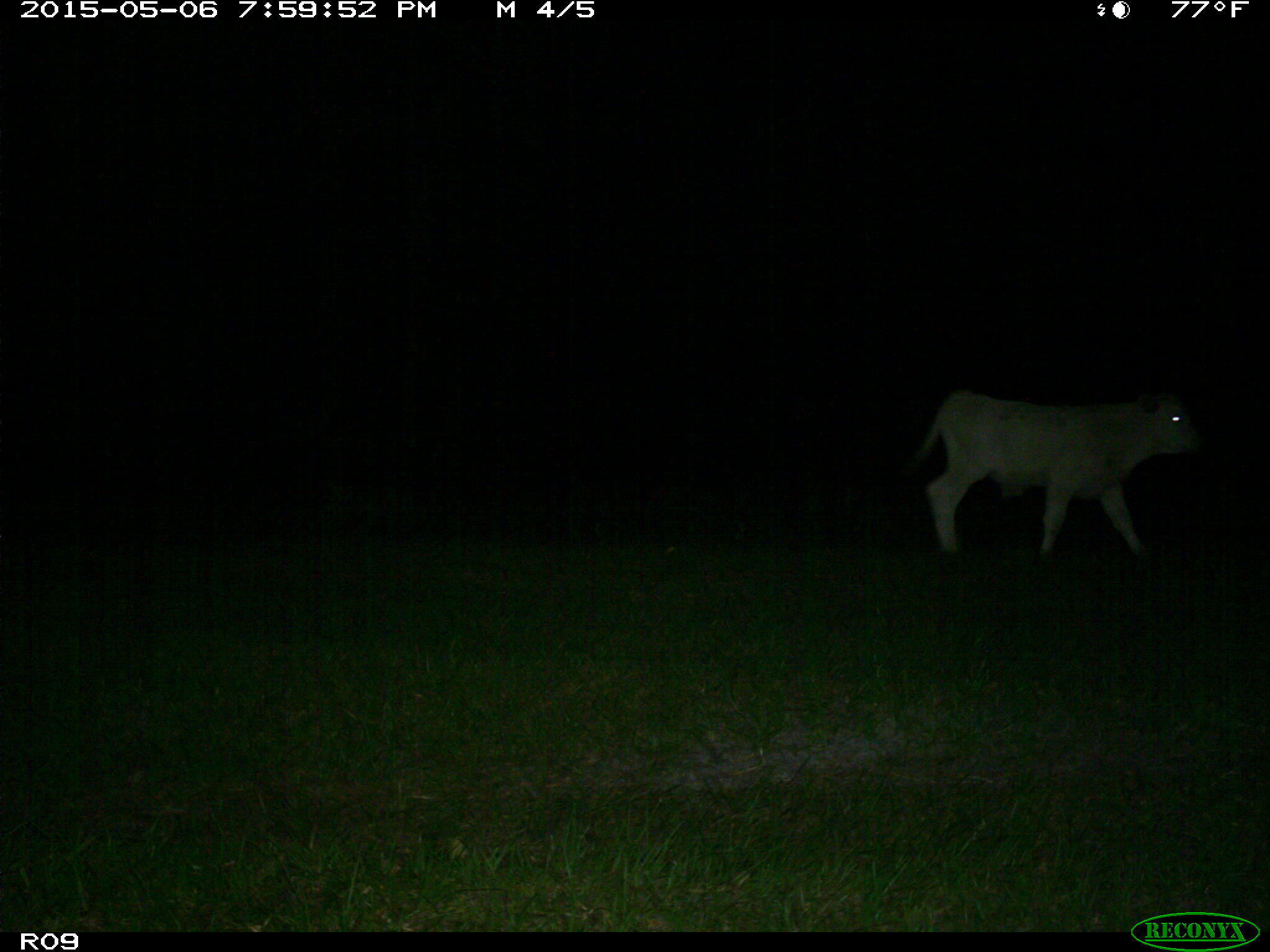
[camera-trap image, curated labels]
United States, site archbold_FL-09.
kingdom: Animalia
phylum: Chordata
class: Mammalia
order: Artiodactyla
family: Bovidae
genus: Bos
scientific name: Bos taurus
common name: domestic cow